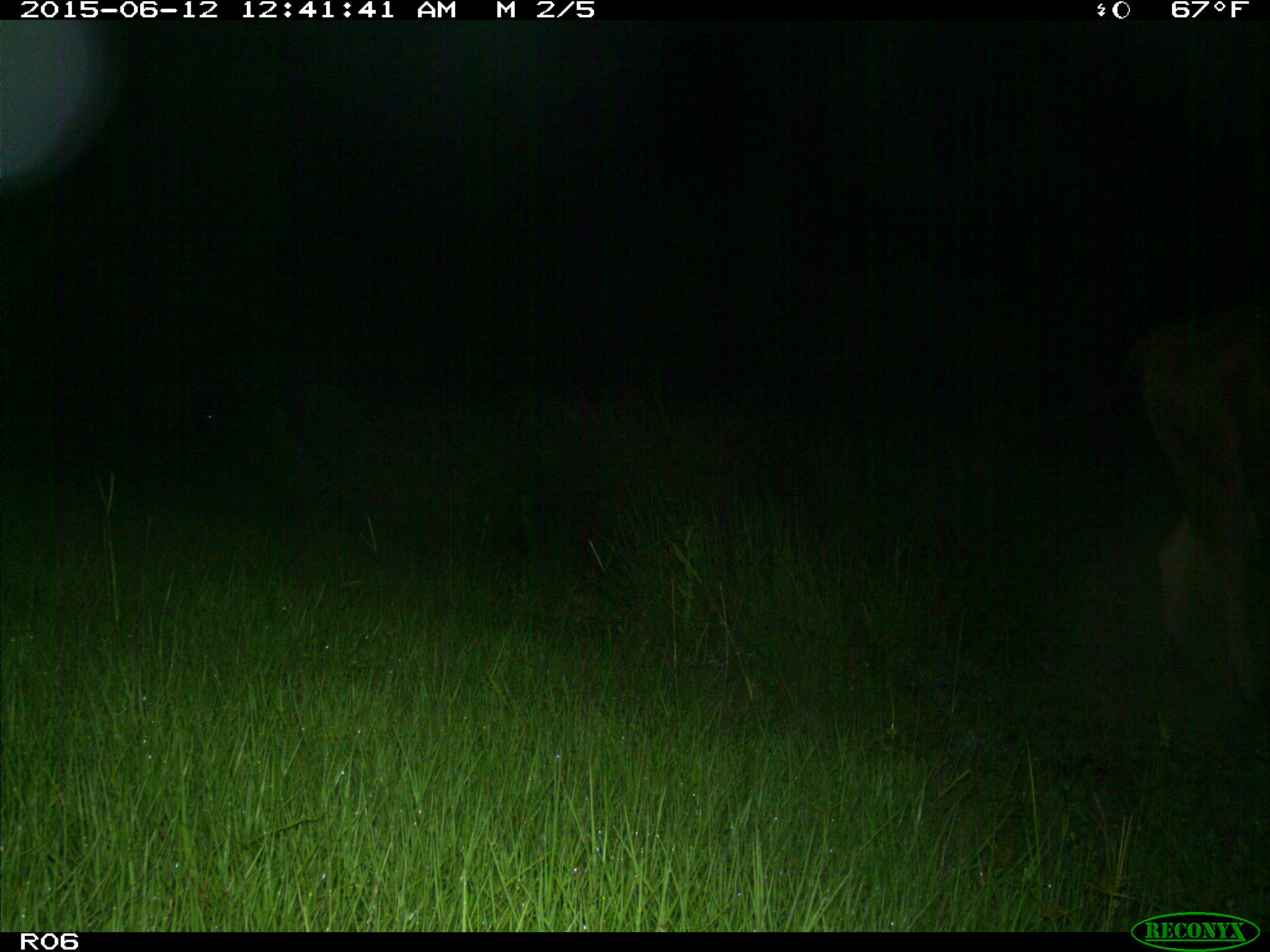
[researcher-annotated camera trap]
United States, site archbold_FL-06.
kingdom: Animalia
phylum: Chordata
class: Mammalia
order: Artiodactyla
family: Bovidae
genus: Bos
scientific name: Bos taurus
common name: domestic cow